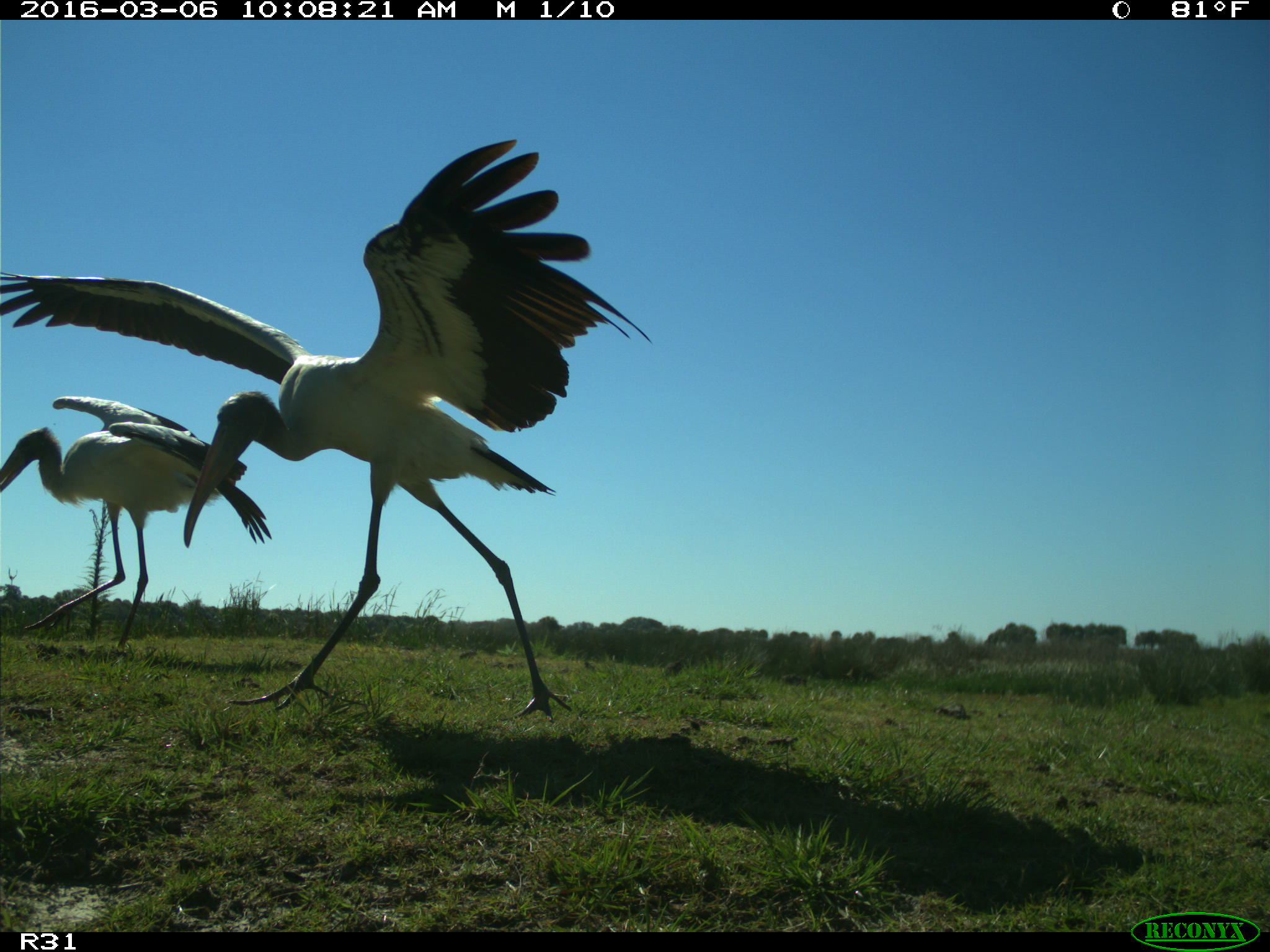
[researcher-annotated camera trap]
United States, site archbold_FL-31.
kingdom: Animalia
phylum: Chordata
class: Aves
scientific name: Aves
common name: birds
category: unidentified bird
Unidentified bird (birds) (Aves).